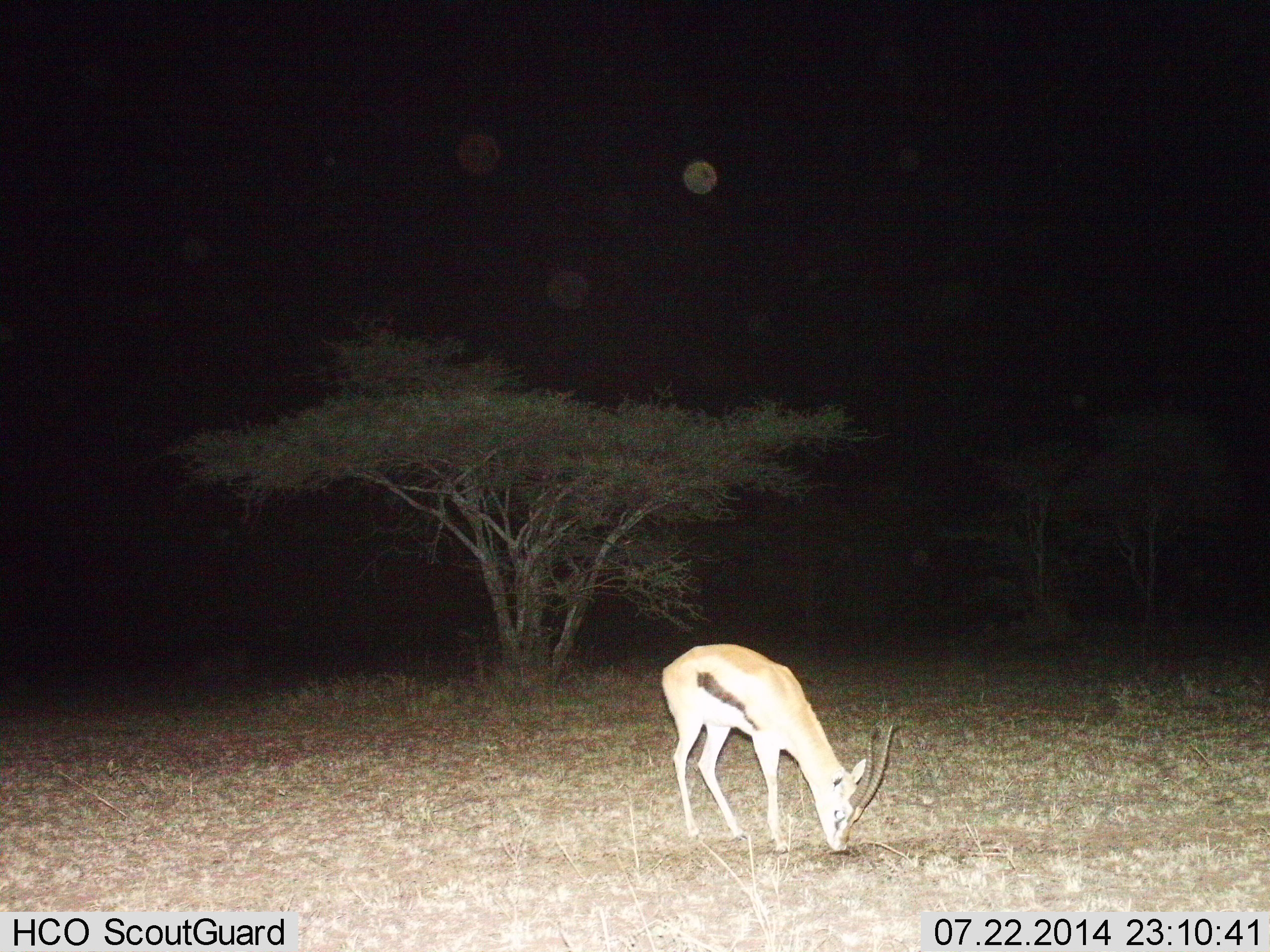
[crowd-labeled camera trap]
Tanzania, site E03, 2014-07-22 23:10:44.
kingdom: Animalia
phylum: Chordata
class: Mammalia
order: Artiodactyla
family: Bovidae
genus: Eudorcas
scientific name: Eudorcas thomsonii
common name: thomson's gazelle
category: gazellethomsons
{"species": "gazellethomsons (thomson's gazelle) (Eudorcas thomsonii)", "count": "1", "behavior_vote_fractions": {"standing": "0%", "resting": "0%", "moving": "10%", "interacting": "0%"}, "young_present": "0%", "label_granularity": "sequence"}